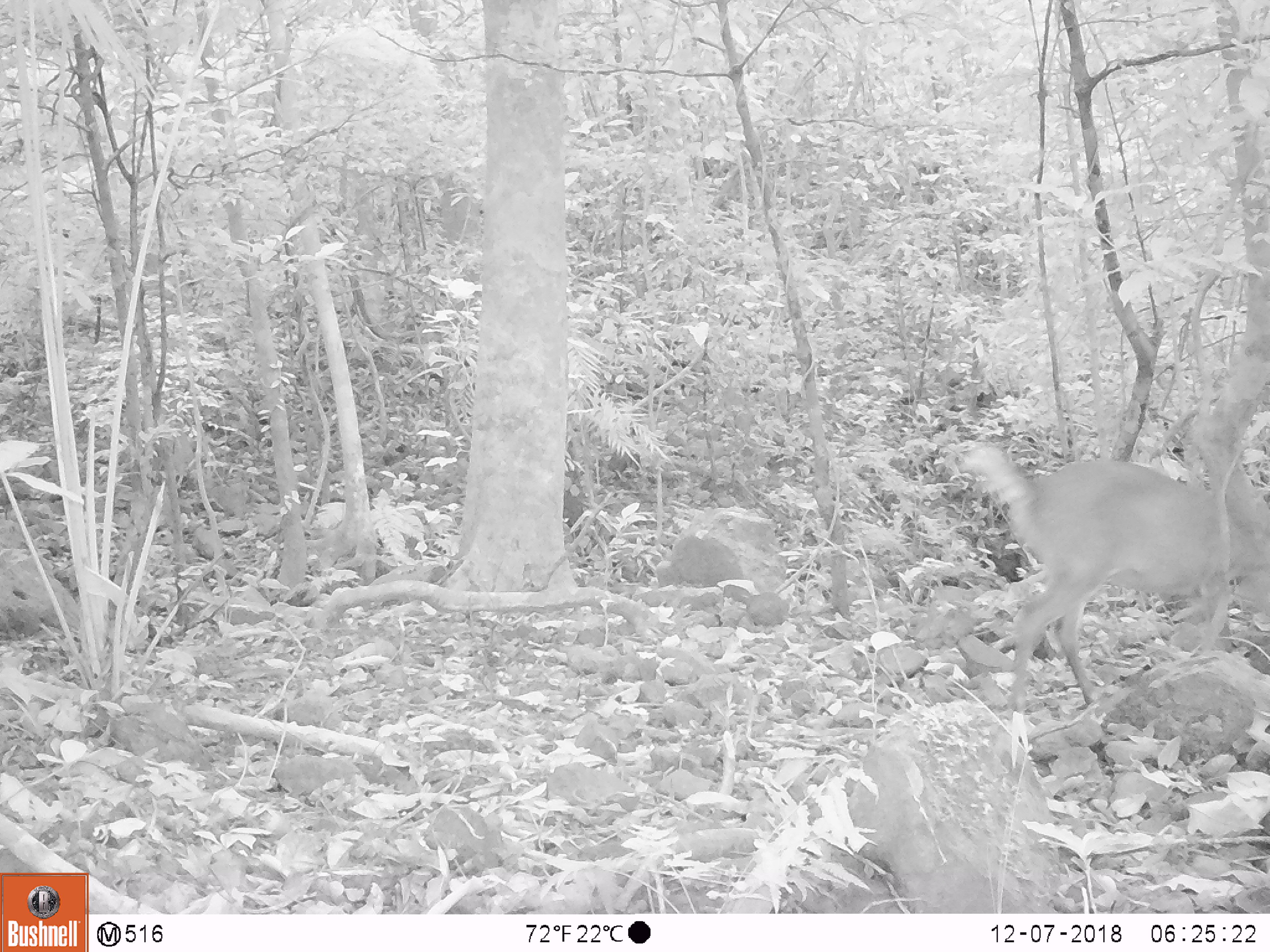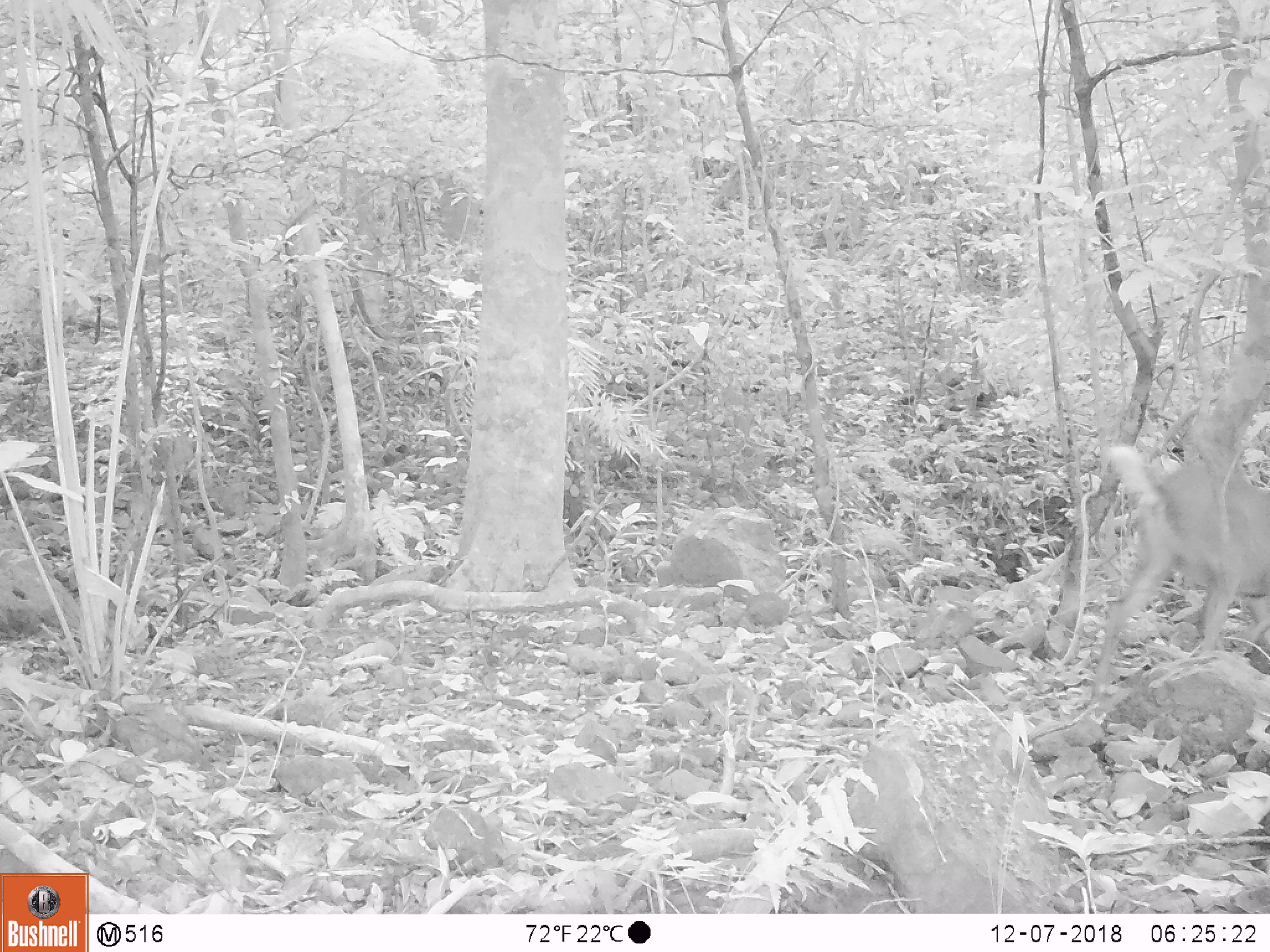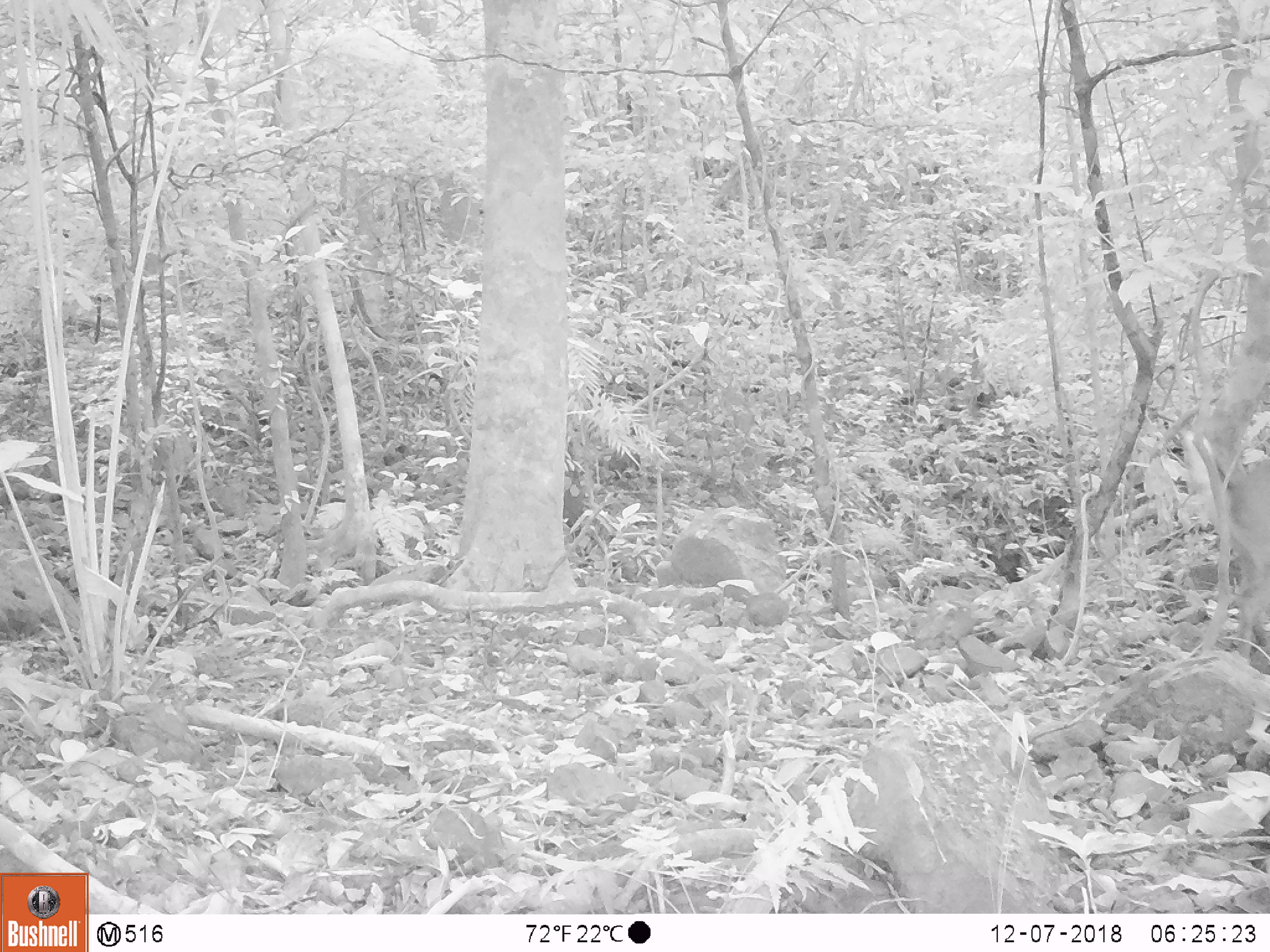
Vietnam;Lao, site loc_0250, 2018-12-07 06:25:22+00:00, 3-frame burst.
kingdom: Animalia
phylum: Chordata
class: Mammalia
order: Artiodactyla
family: Cervidae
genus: Muntiacus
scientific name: Muntiacus vuquangensis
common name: large-antlered muntjac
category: large antlered muntjac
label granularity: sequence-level